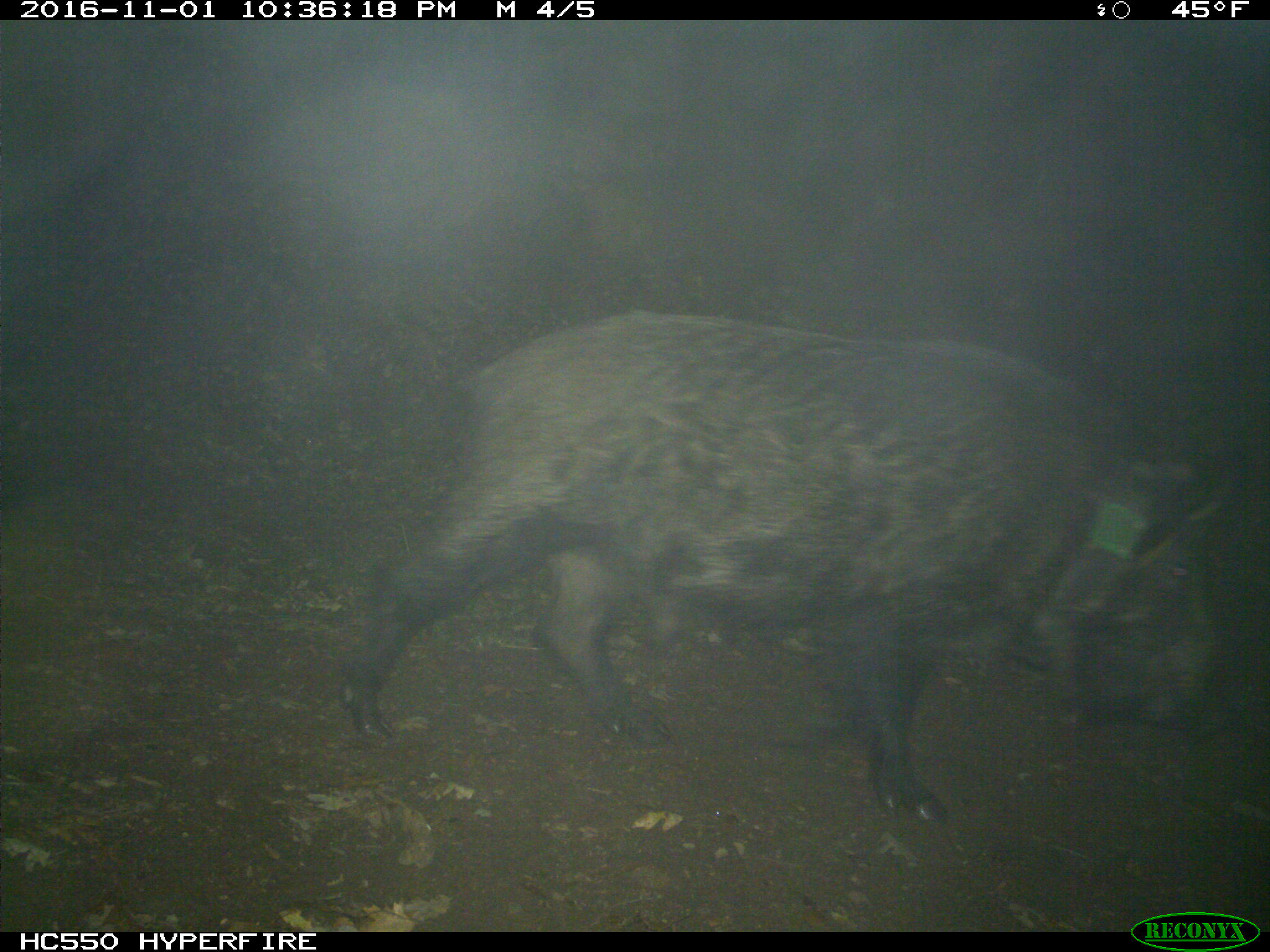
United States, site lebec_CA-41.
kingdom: Animalia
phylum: Chordata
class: Mammalia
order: Artiodactyla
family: Suidae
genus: Sus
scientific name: Sus scrofa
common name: wild boar